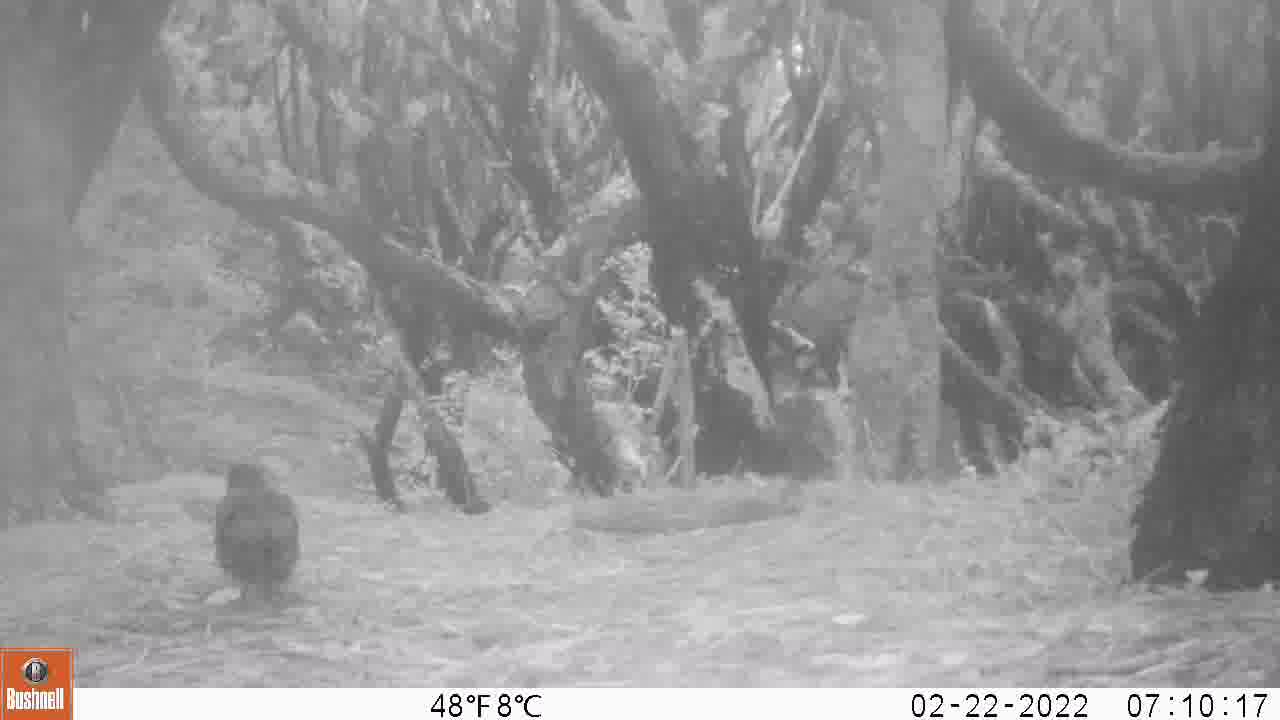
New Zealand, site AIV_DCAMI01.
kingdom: Animalia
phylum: Chordata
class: Aves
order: Passeriformes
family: Turdidae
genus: Turdus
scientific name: Turdus merula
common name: eurasian blackbird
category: blackbird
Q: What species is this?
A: Blackbird (eurasian blackbird) (Turdus merula).